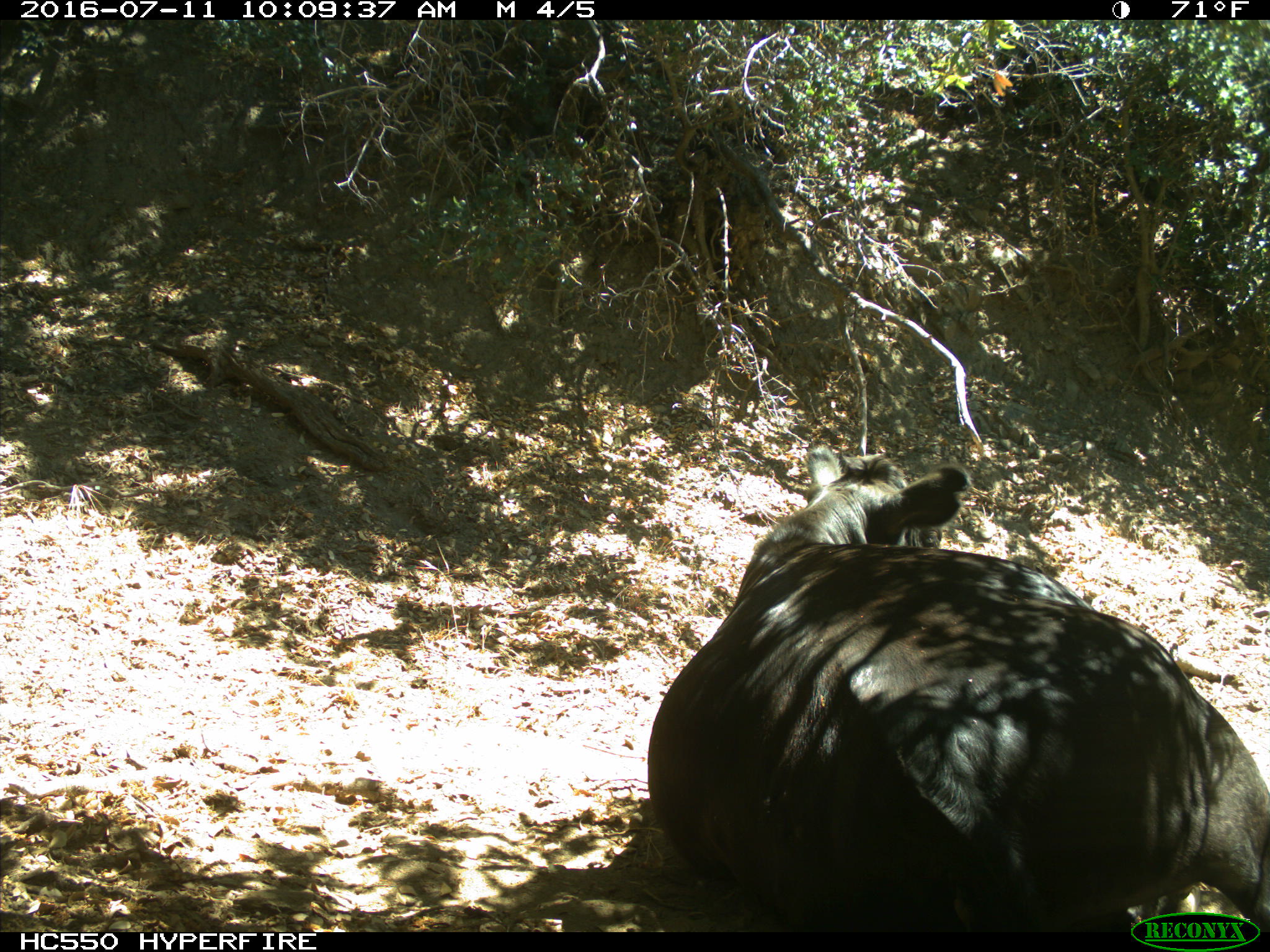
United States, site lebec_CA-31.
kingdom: Animalia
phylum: Chordata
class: Mammalia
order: Artiodactyla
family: Bovidae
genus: Bos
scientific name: Bos taurus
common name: domestic cow